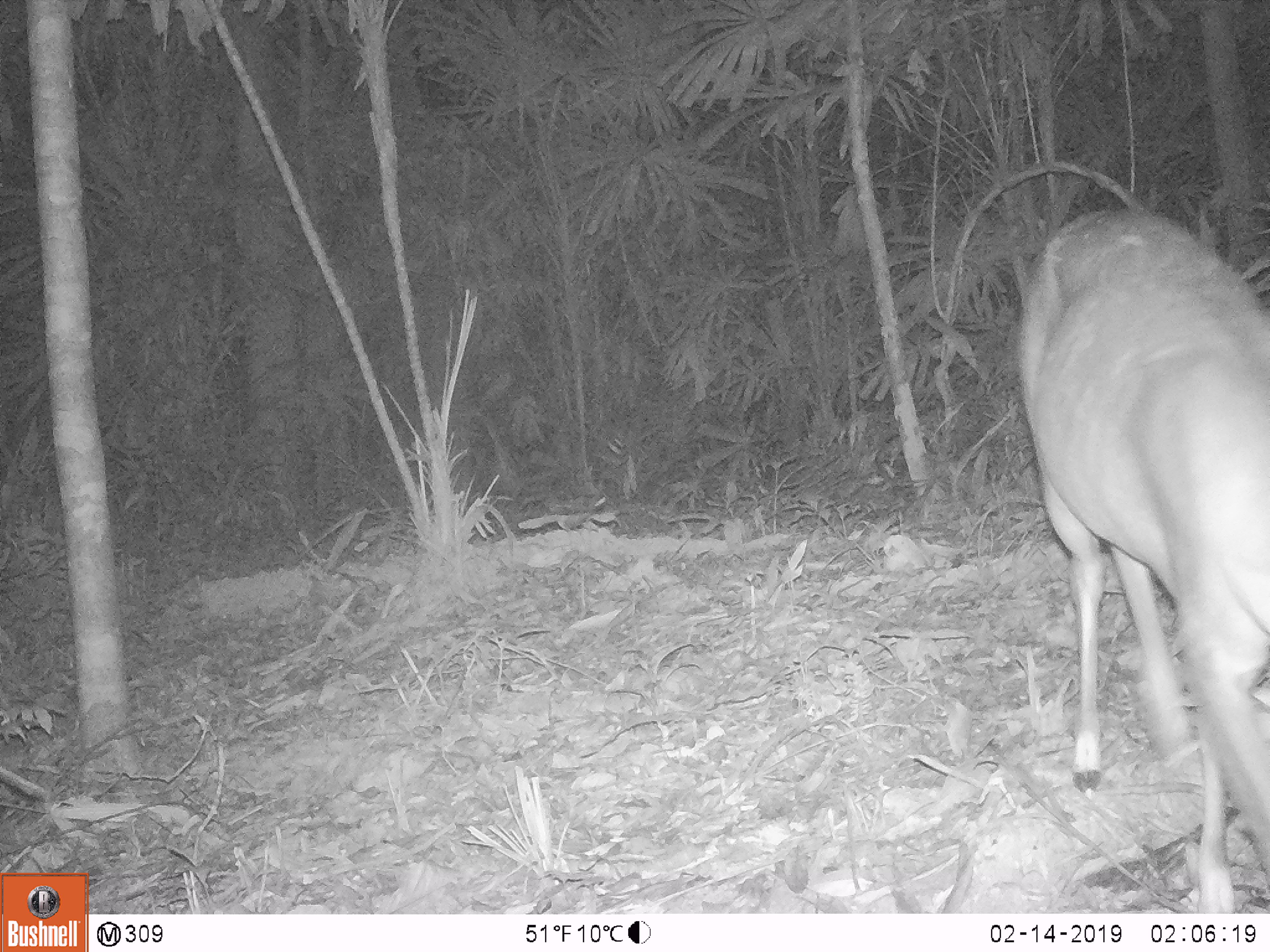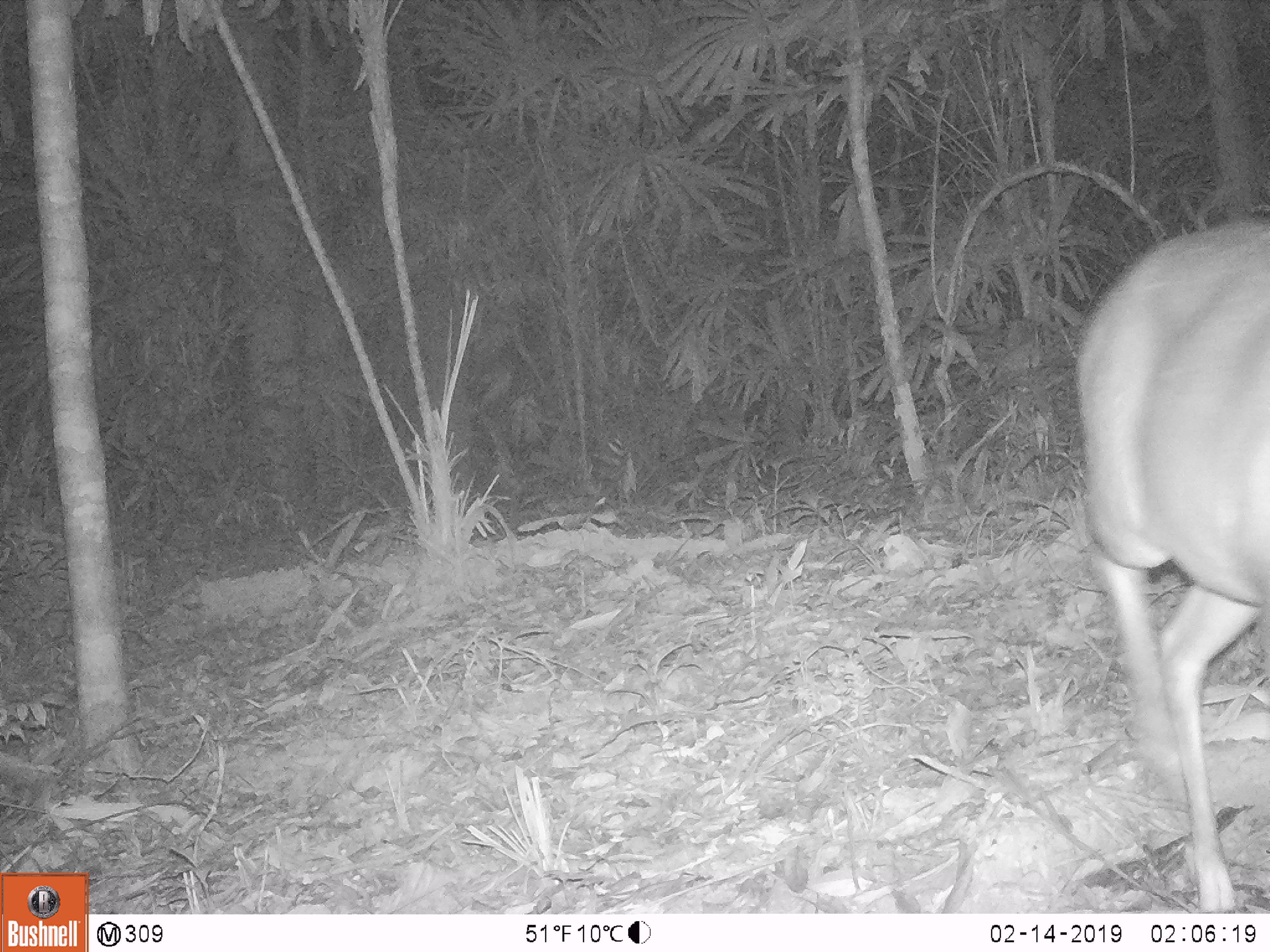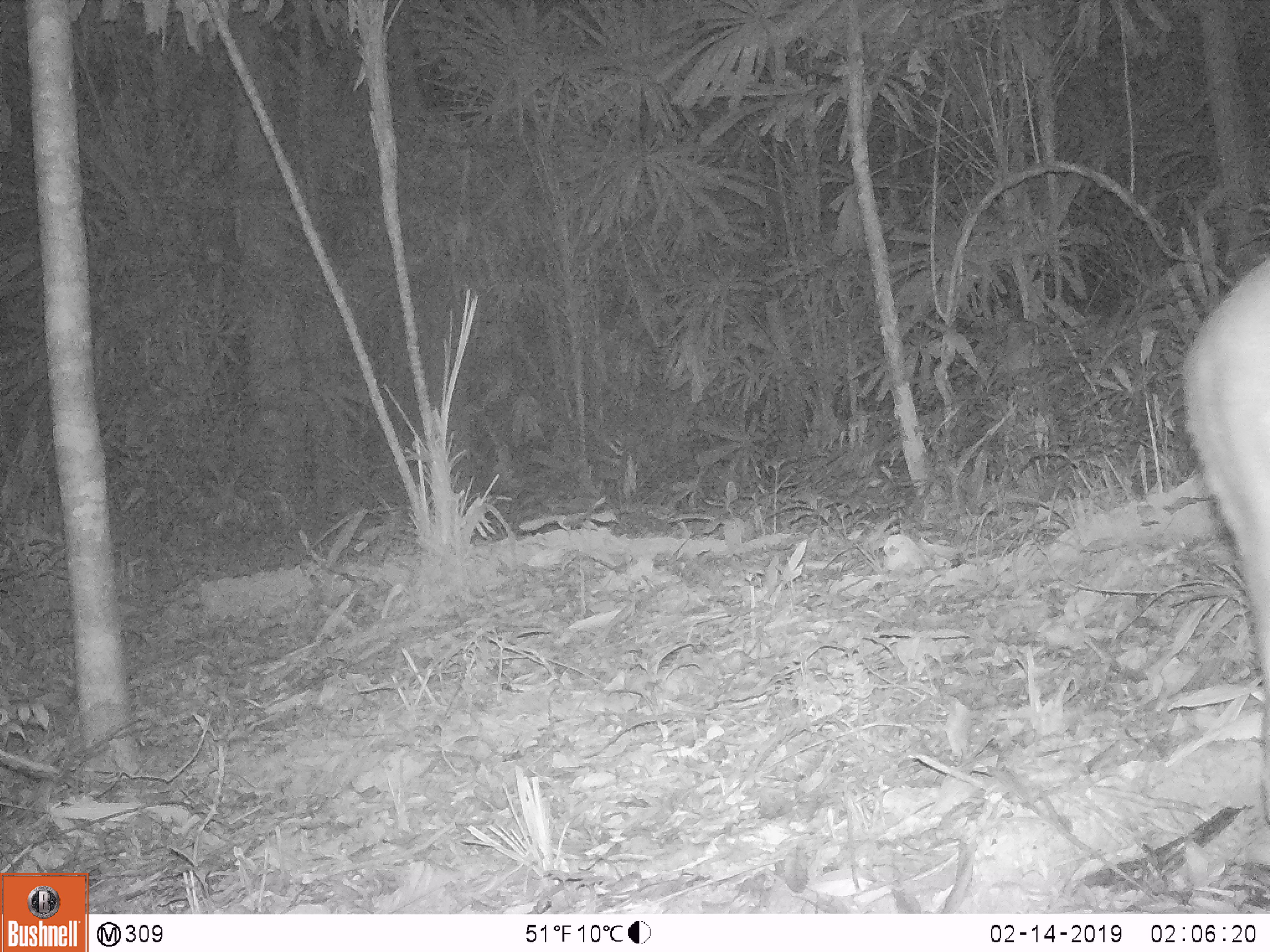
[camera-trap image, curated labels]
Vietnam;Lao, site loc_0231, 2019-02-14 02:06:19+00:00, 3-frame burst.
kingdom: Animalia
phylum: Chordata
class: Mammalia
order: Artiodactyla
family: Cervidae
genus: Muntiacus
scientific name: Muntiacus vuquangensis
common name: large-antlered muntjac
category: large antlered muntjac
Large antlered muntjac (large-antlered muntjac) (Muntiacus vuquangensis). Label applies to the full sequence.